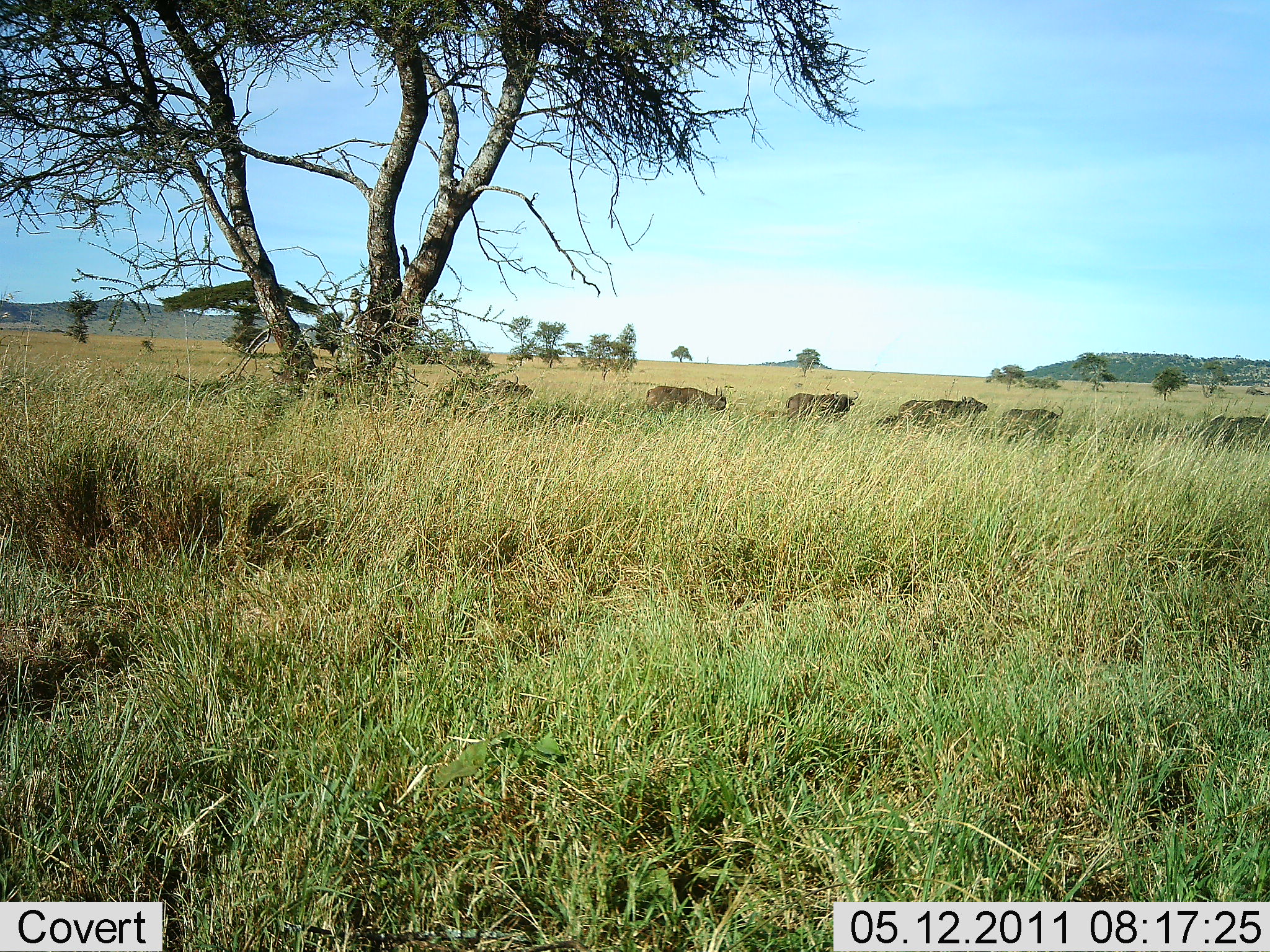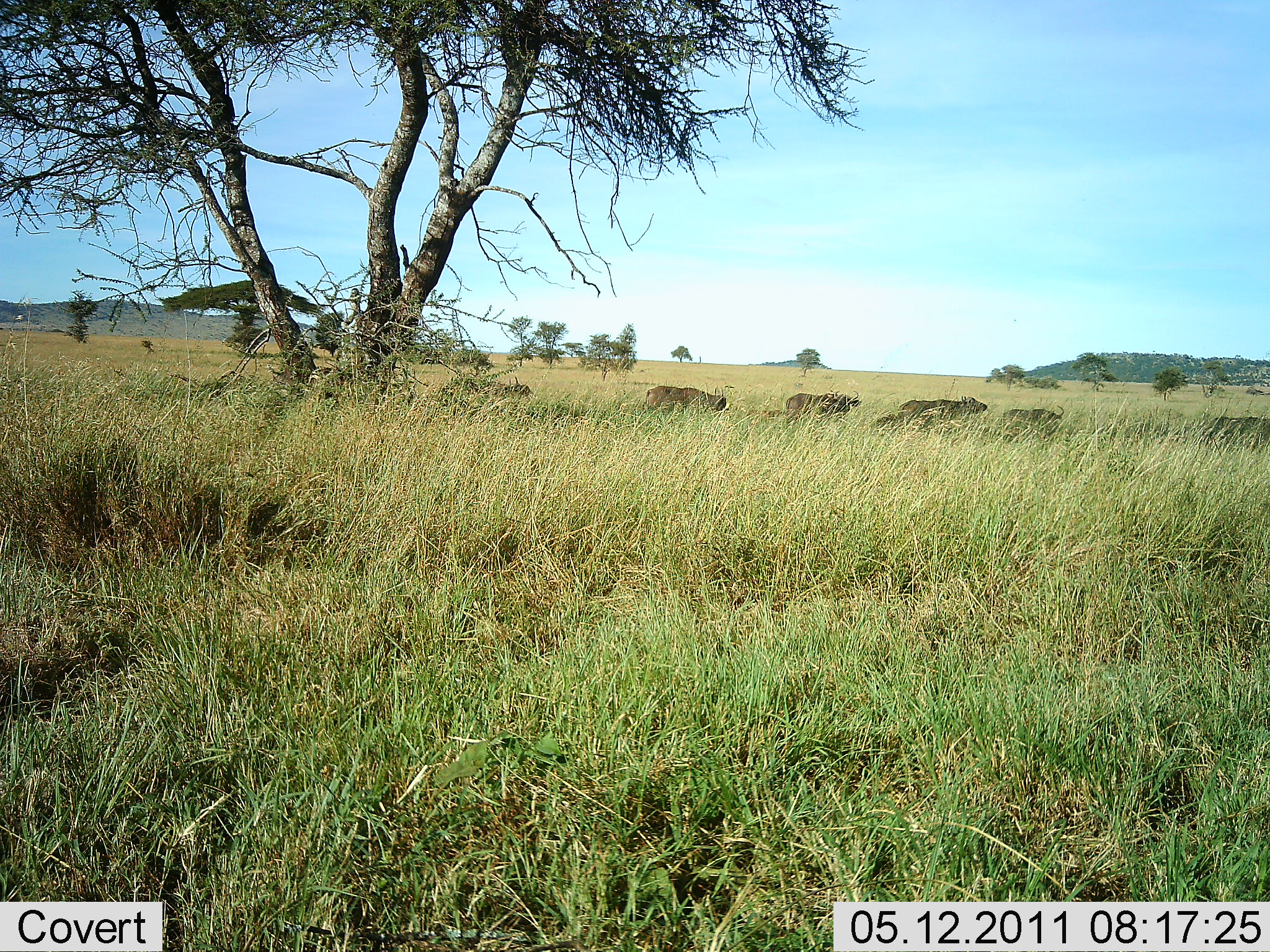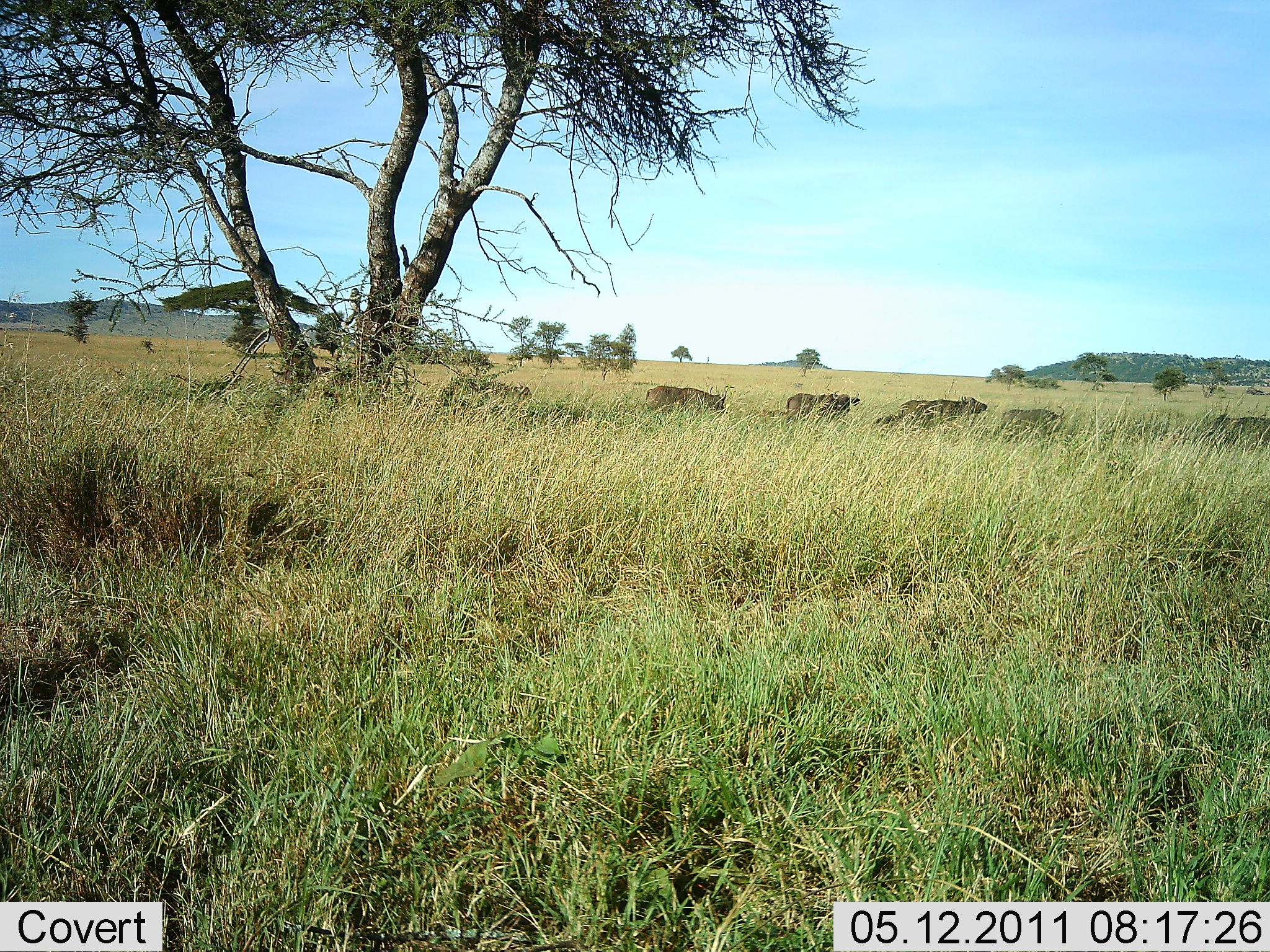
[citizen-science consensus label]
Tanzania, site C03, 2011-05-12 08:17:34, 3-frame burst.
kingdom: Animalia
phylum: Chordata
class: Mammalia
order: Artiodactyla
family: Bovidae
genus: Syncerus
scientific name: Syncerus caffer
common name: cape buffalo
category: buffalo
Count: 6.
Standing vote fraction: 80%.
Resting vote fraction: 0%.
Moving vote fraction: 20%.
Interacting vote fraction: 0%.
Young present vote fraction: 0%.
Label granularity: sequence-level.